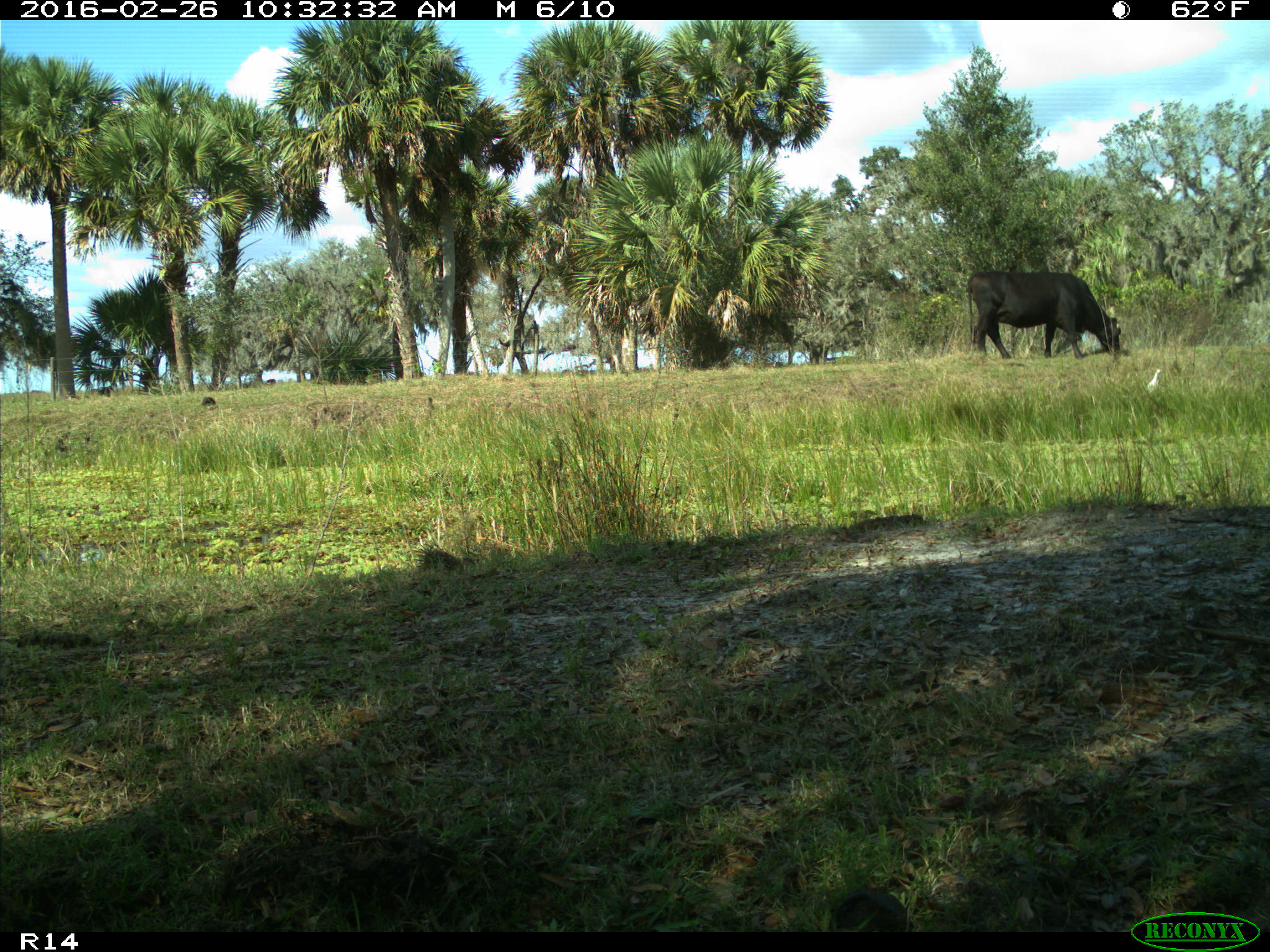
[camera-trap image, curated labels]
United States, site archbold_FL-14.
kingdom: Animalia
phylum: Chordata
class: Mammalia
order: Artiodactyla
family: Bovidae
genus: Bos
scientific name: Bos taurus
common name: domestic cow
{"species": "Bos taurus (domestic cow)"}